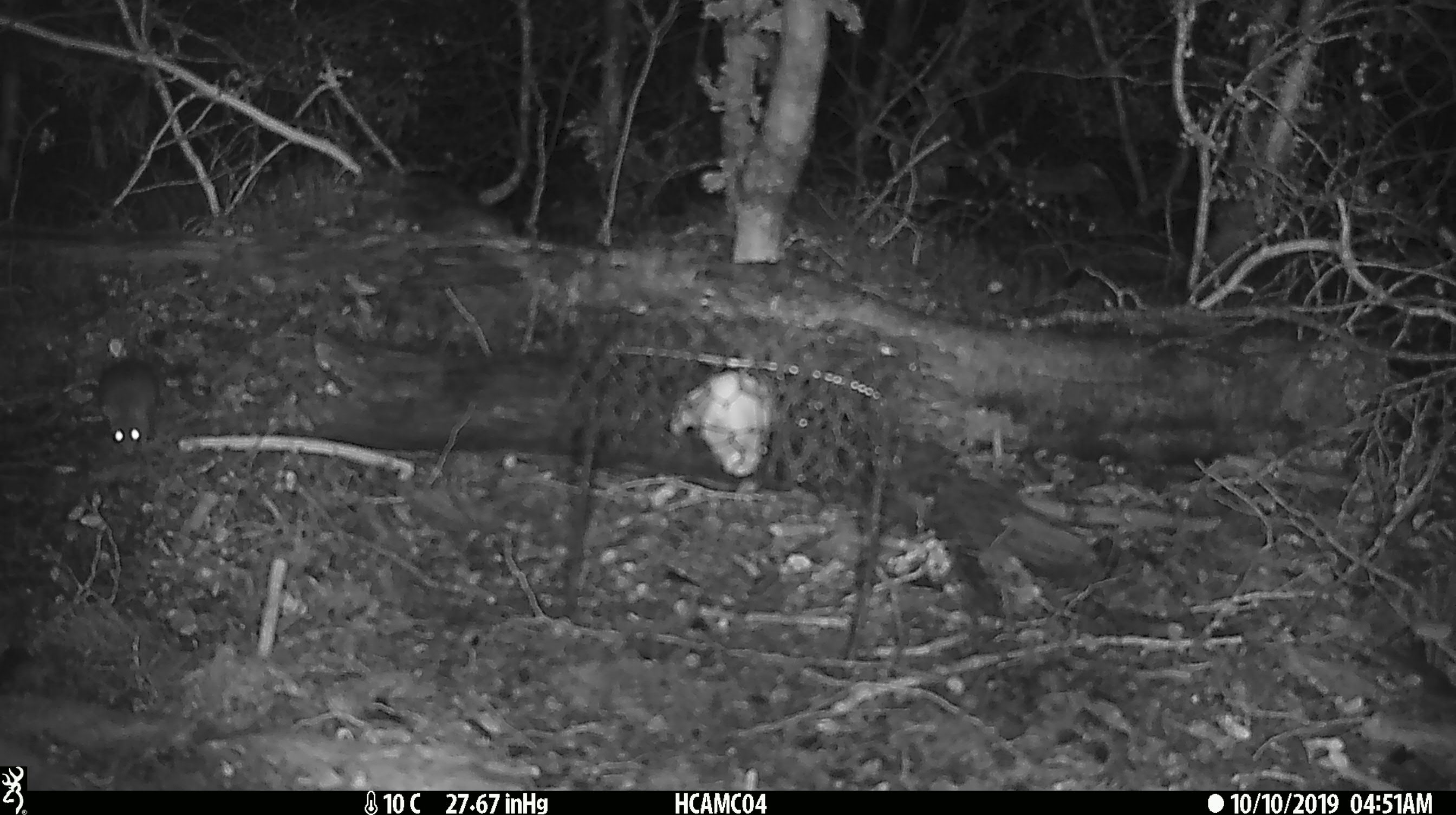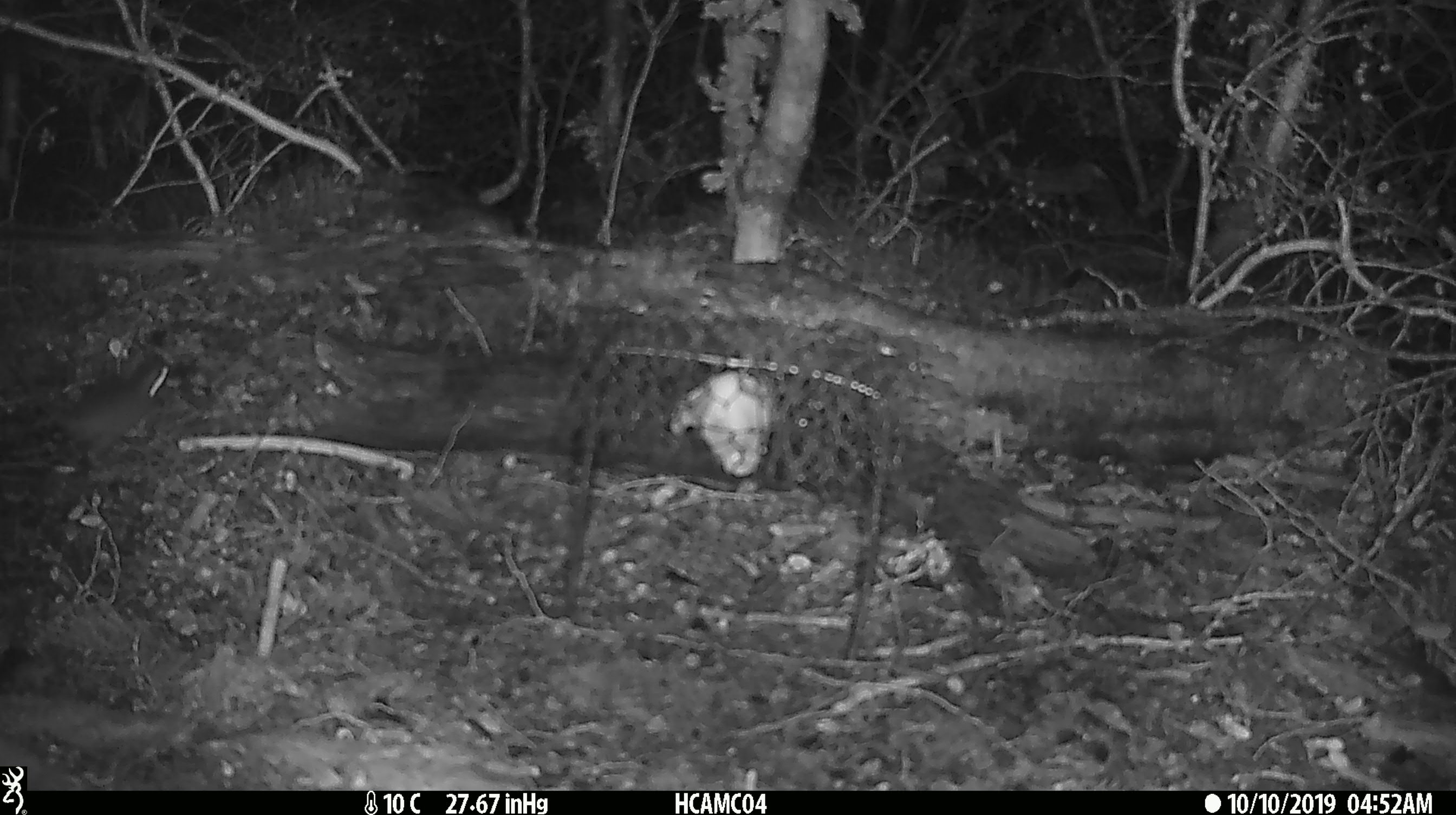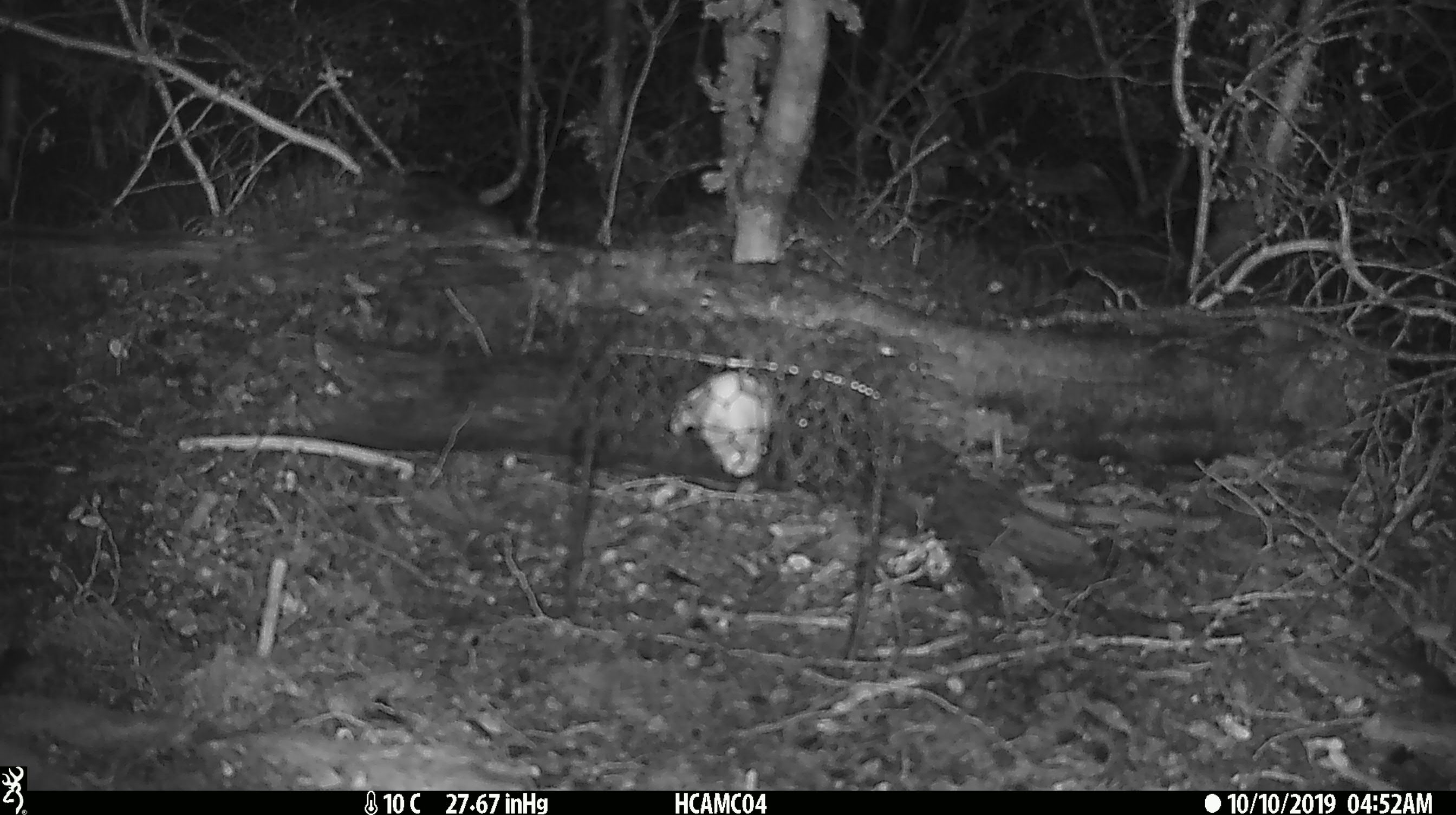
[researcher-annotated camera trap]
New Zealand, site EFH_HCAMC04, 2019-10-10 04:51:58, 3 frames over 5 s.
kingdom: Animalia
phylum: Chordata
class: Mammalia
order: Rodentia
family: Muridae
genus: Mus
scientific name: Mus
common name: mouse